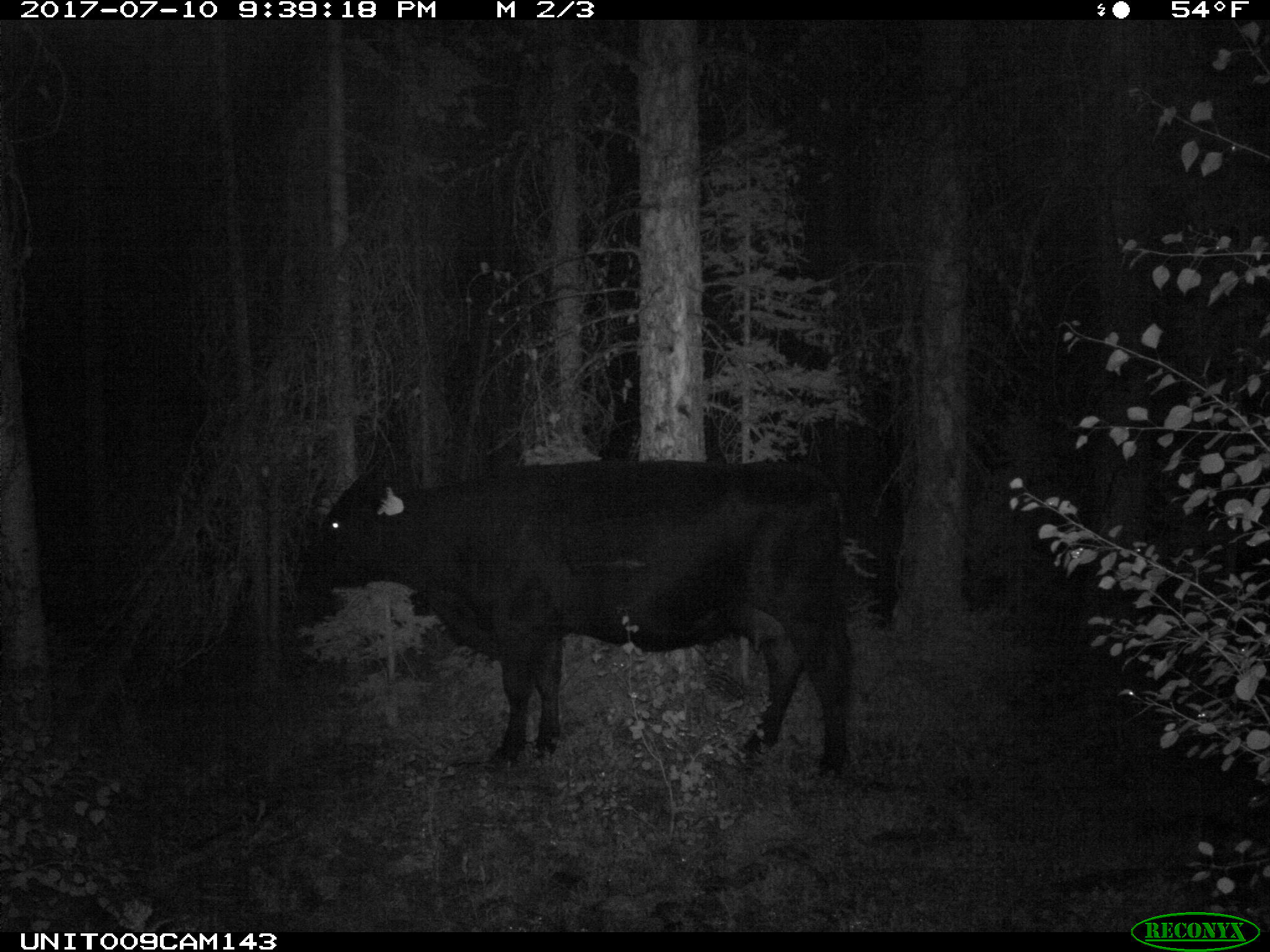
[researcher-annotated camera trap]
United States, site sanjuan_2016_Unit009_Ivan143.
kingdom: Animalia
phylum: Chordata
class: Mammalia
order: Artiodactyla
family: Bovidae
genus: Bos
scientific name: Bos taurus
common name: domestic cow